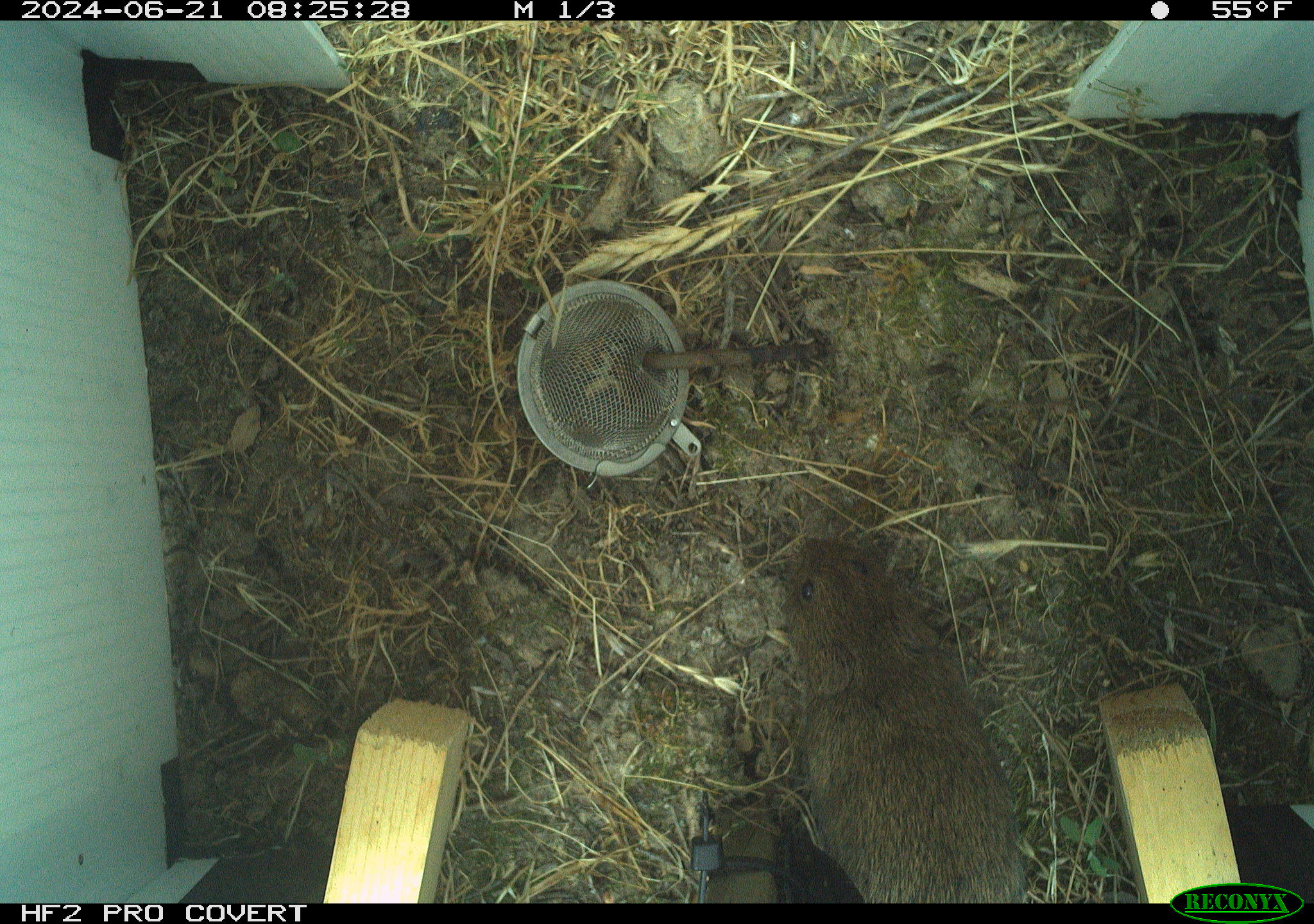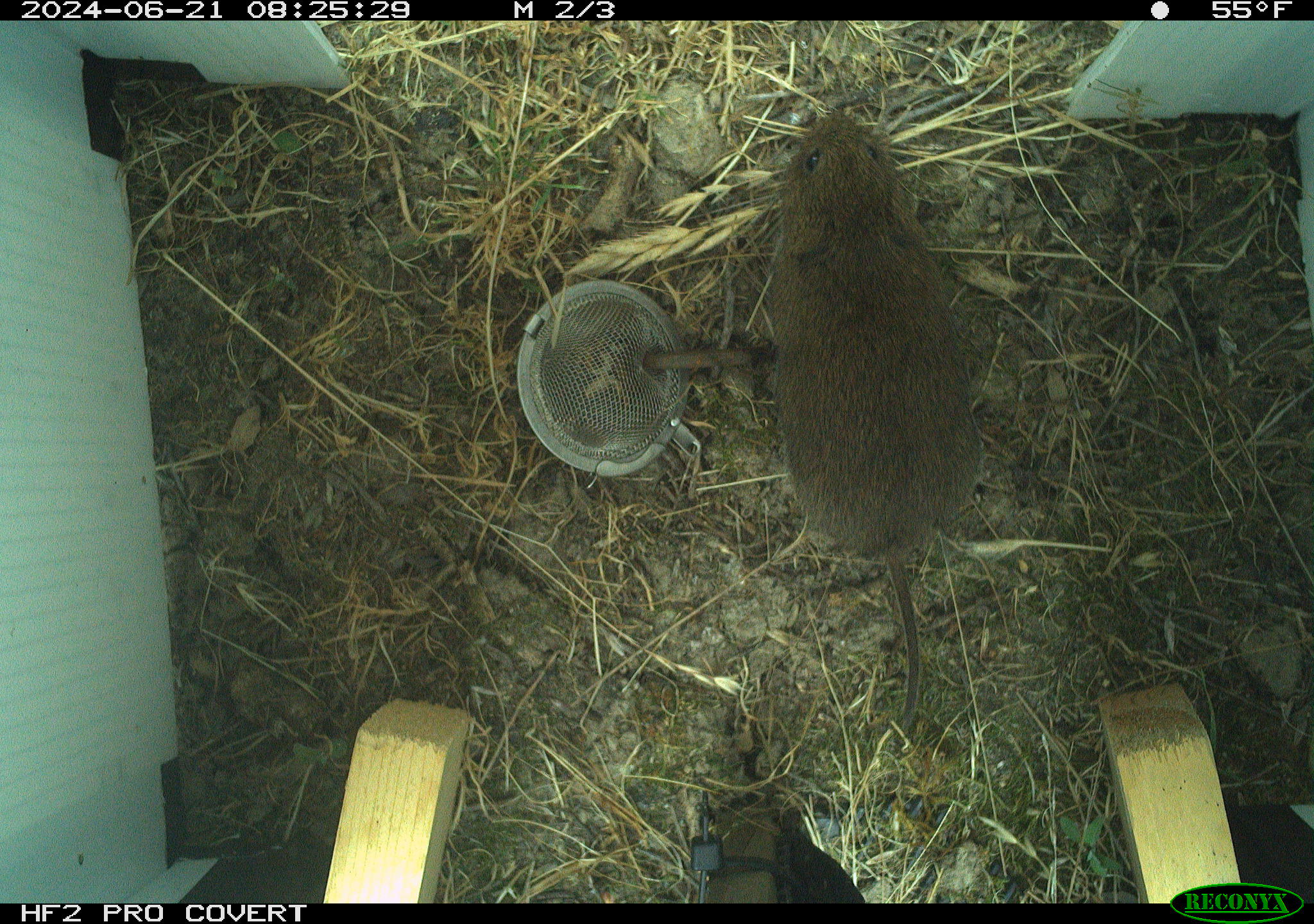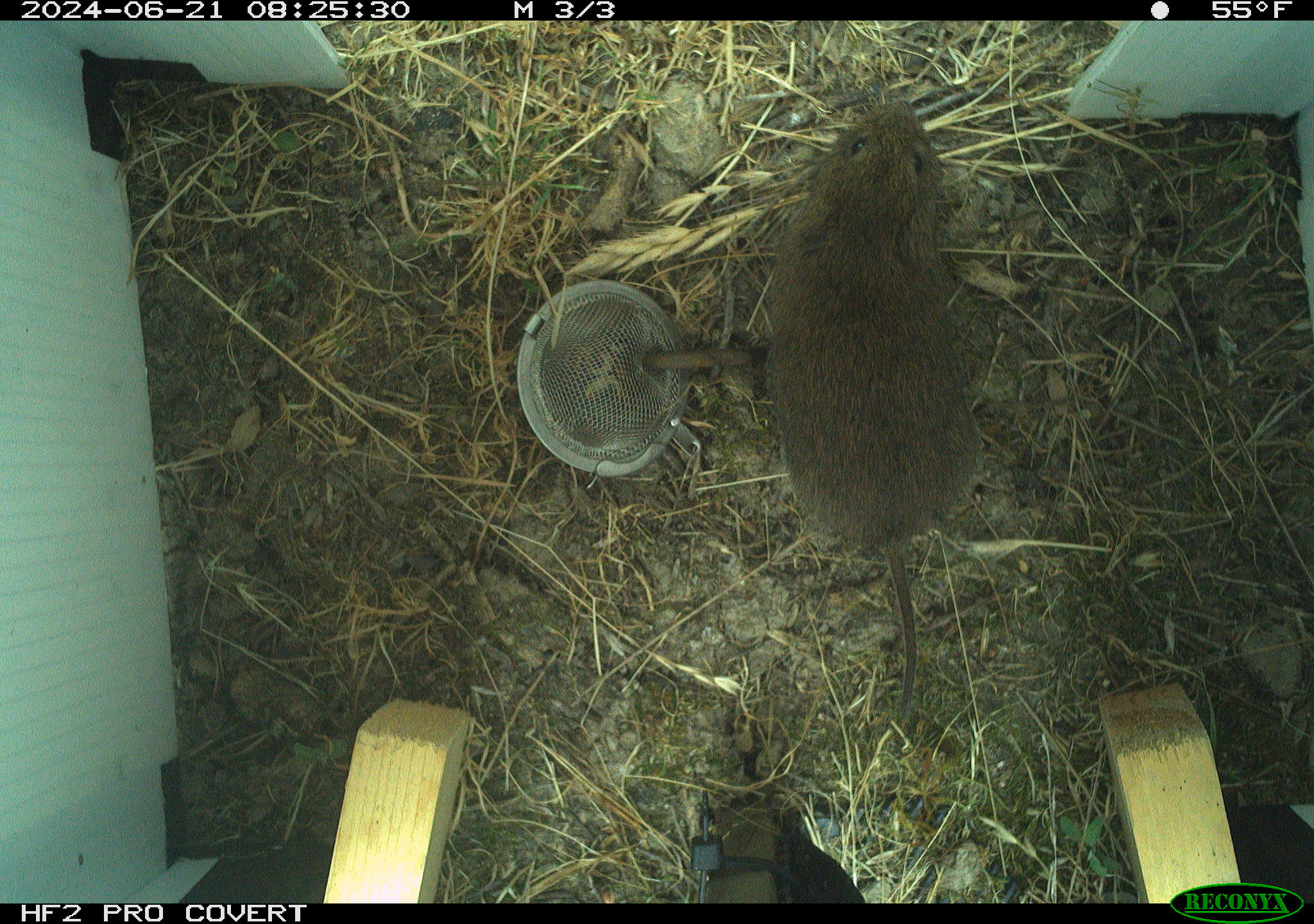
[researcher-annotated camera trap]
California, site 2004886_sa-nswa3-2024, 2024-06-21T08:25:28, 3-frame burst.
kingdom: Animalia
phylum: Chordata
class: Mammalia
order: Rodentia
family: Cricetidae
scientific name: Arvicolinae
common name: voles, lemmings, and muskrats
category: arvicolinae subfamily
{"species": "arvicolinae subfamily (voles, lemmings, and muskrats) (Arvicolinae)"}